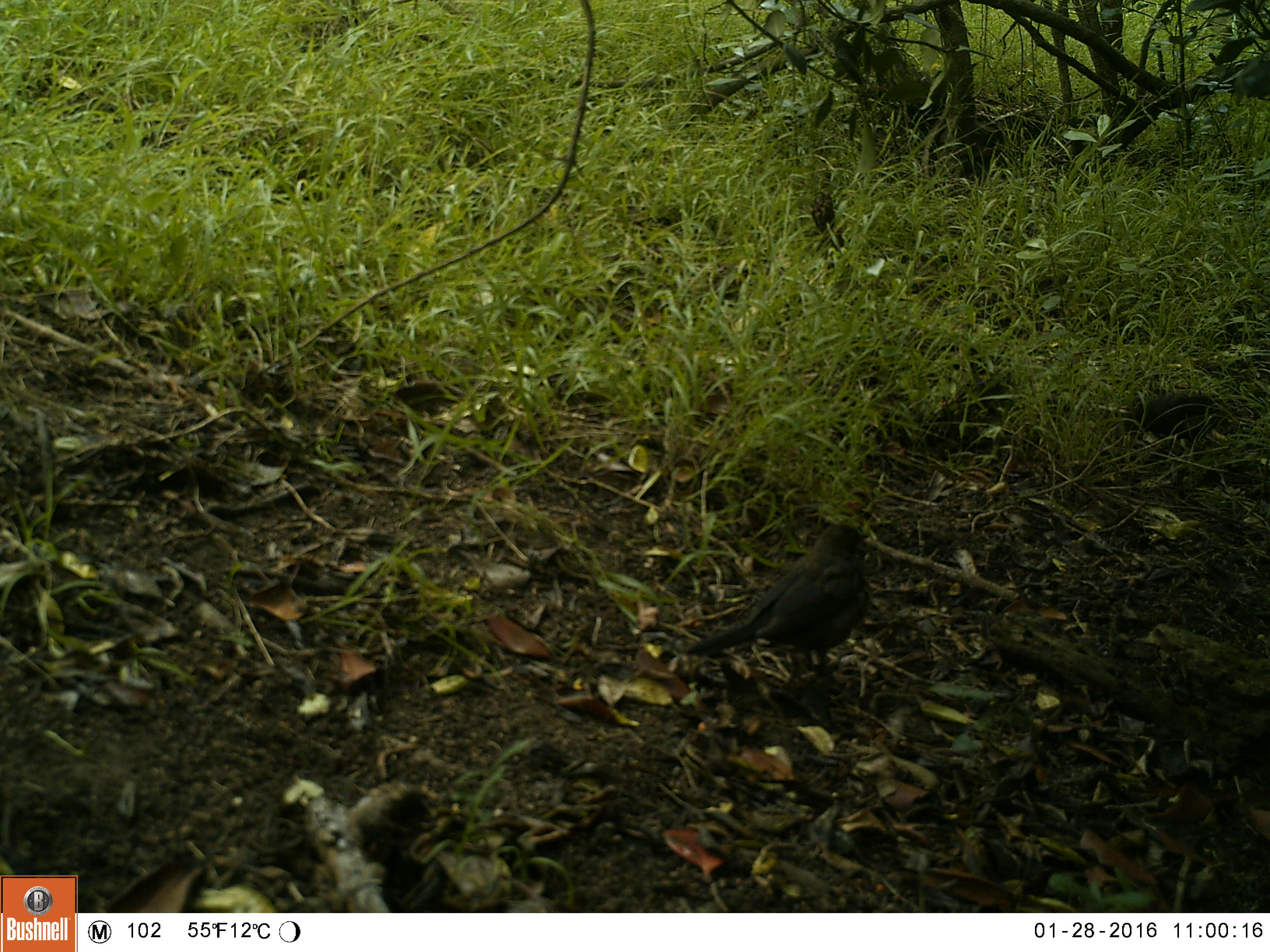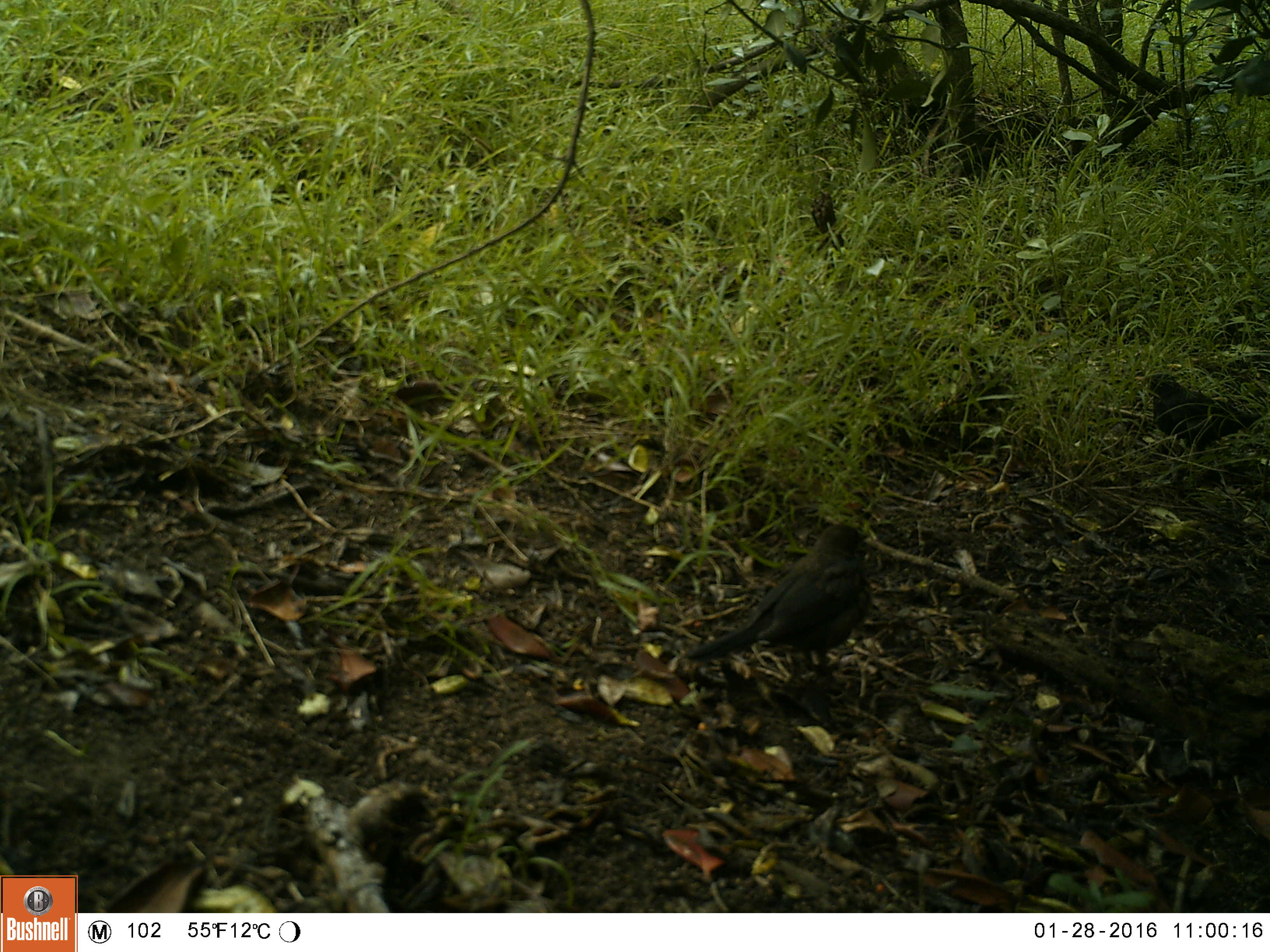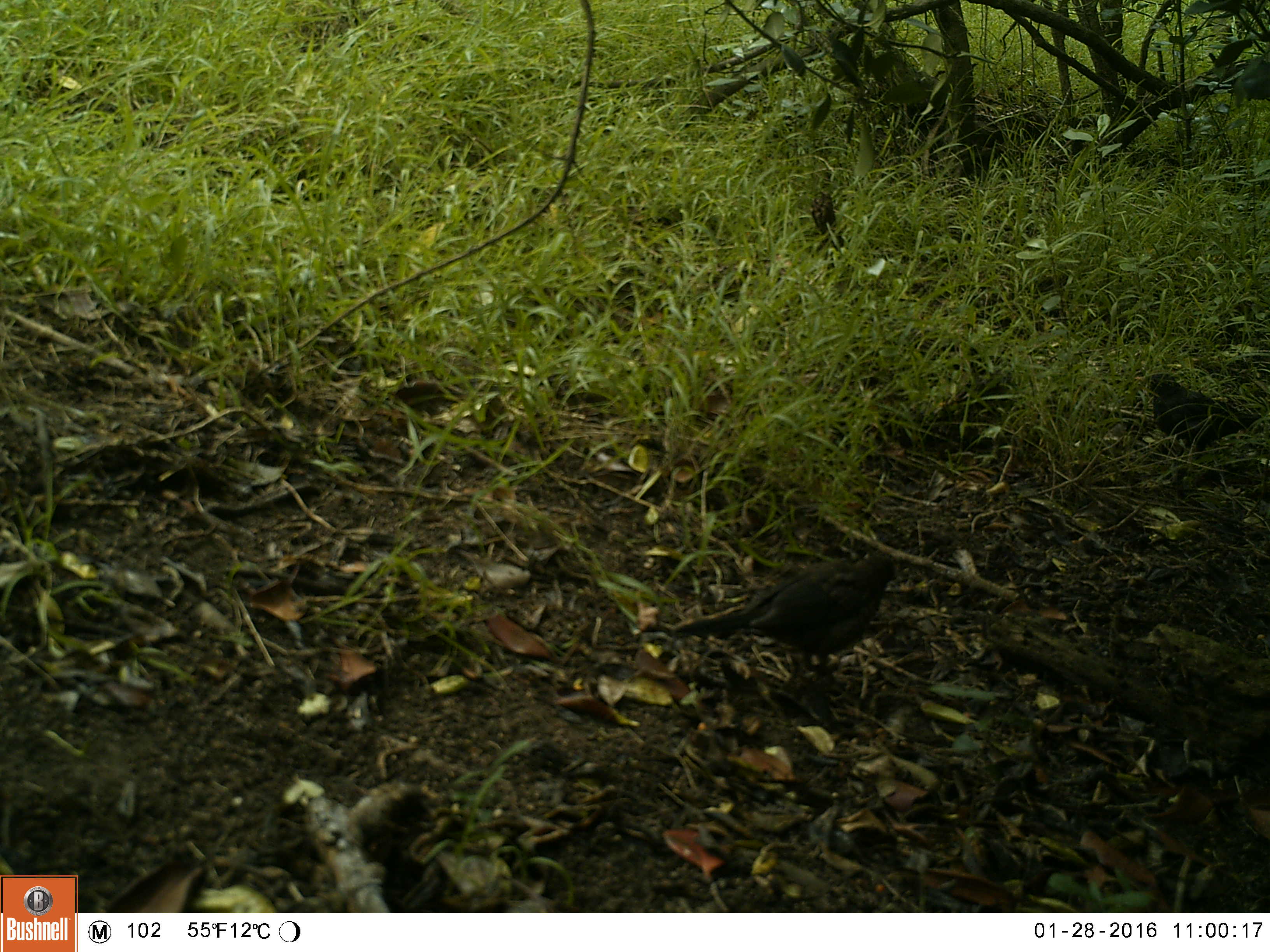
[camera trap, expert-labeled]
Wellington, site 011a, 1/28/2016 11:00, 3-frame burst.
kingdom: Animalia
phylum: Chordata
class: Aves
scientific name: Aves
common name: bird